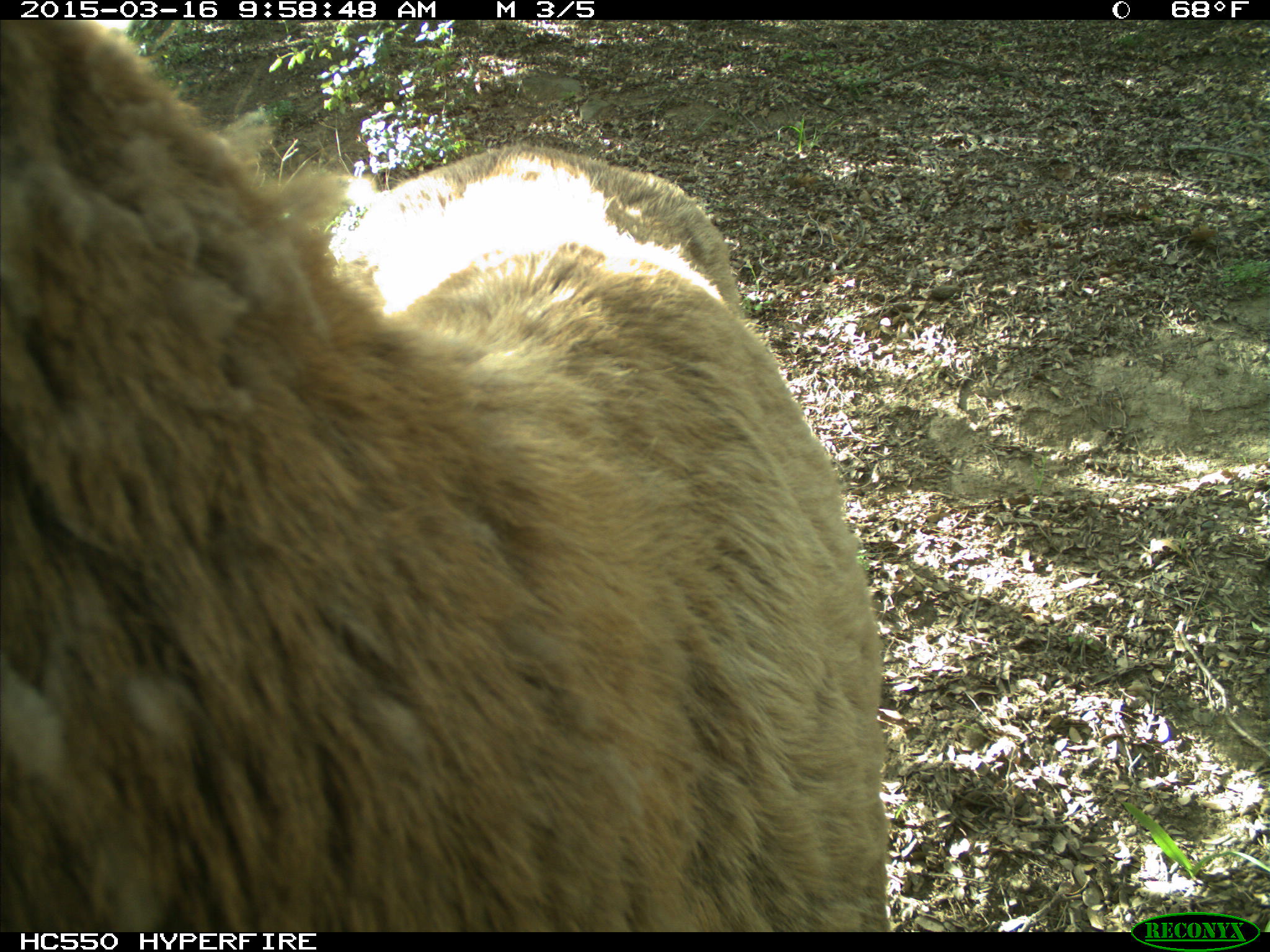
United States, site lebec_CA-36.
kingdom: Animalia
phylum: Chordata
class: Mammalia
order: Artiodactyla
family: Cervidae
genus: Cervus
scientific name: Cervus canadensis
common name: elk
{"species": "Cervus canadensis (elk)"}